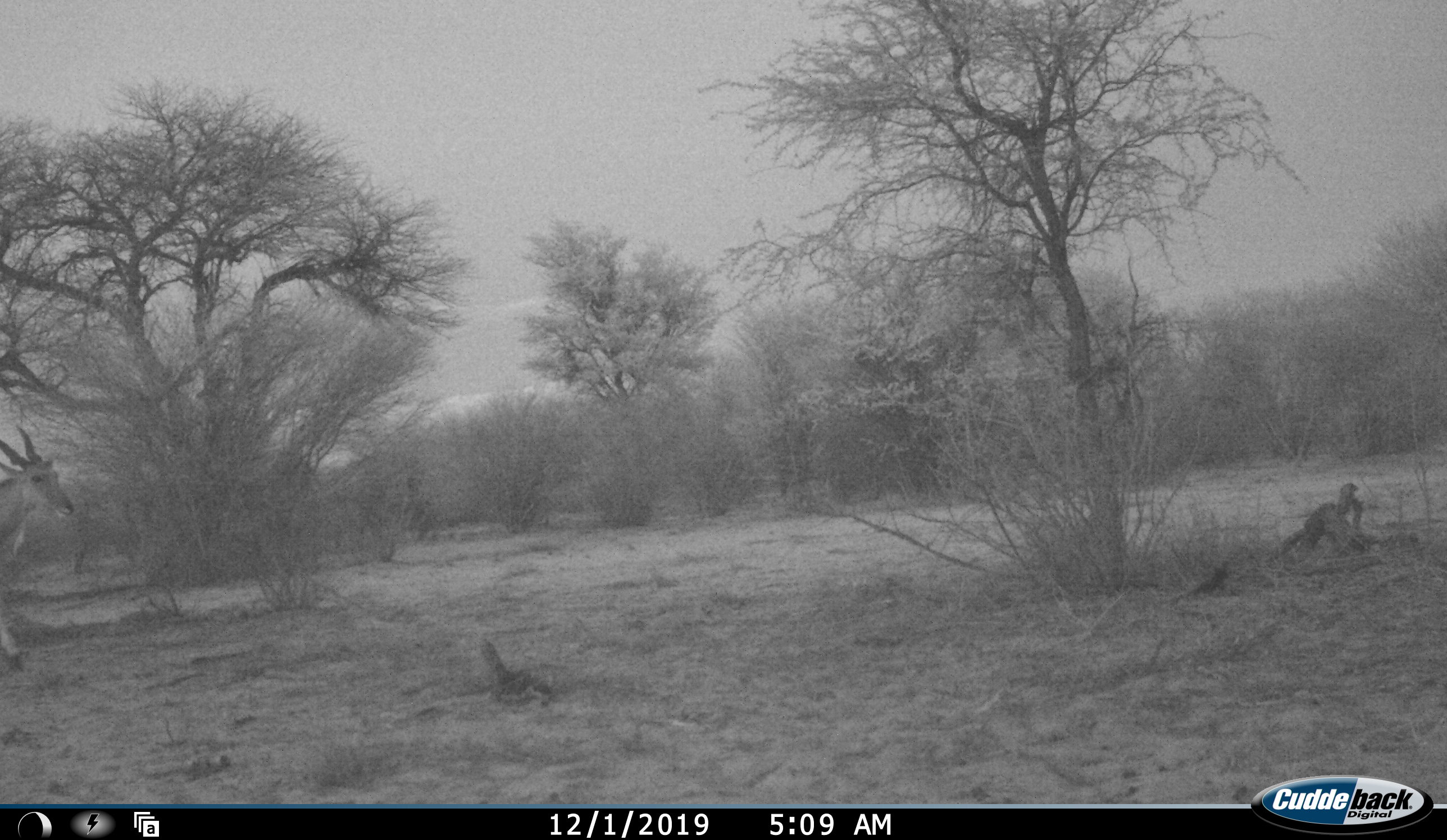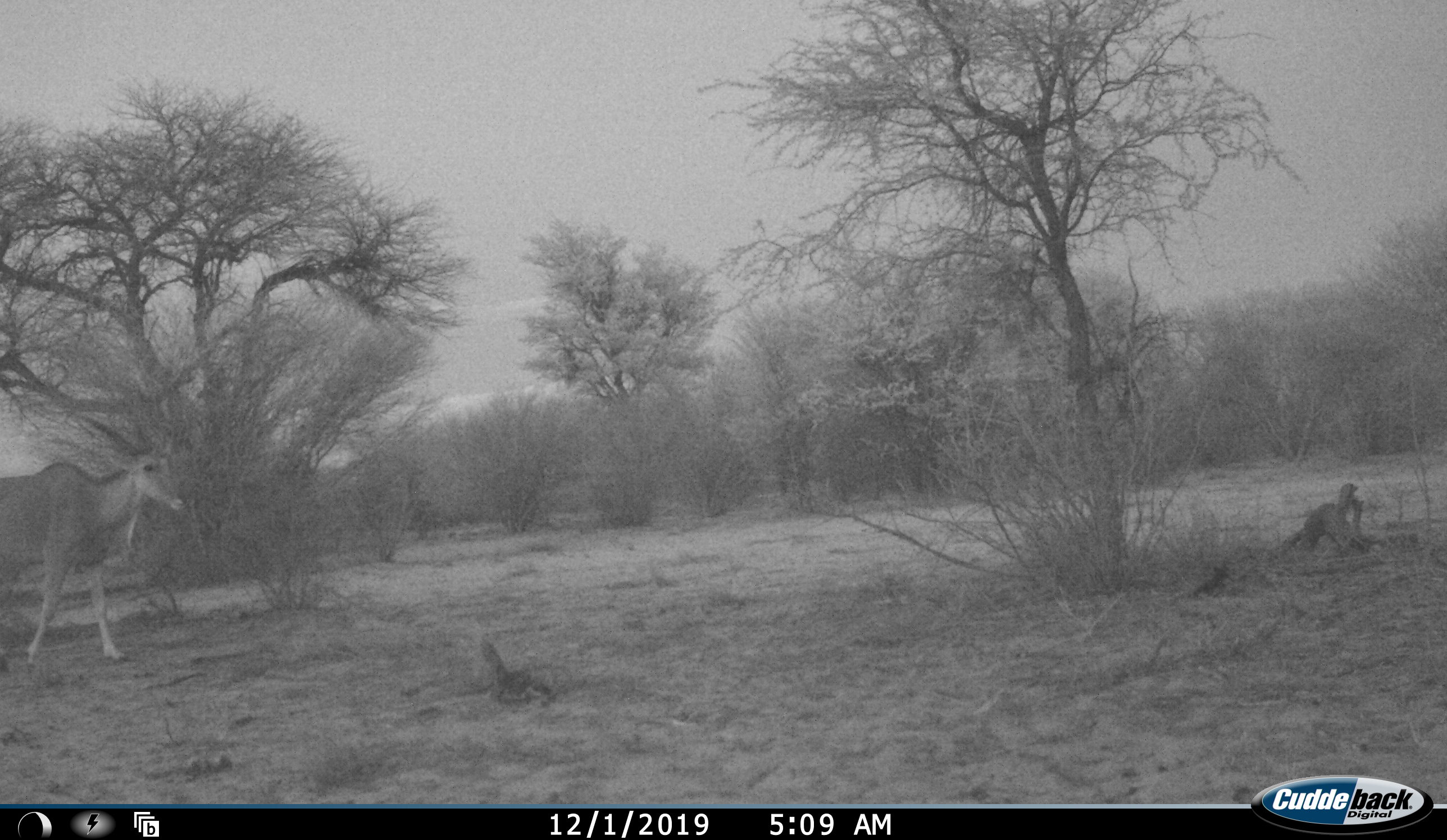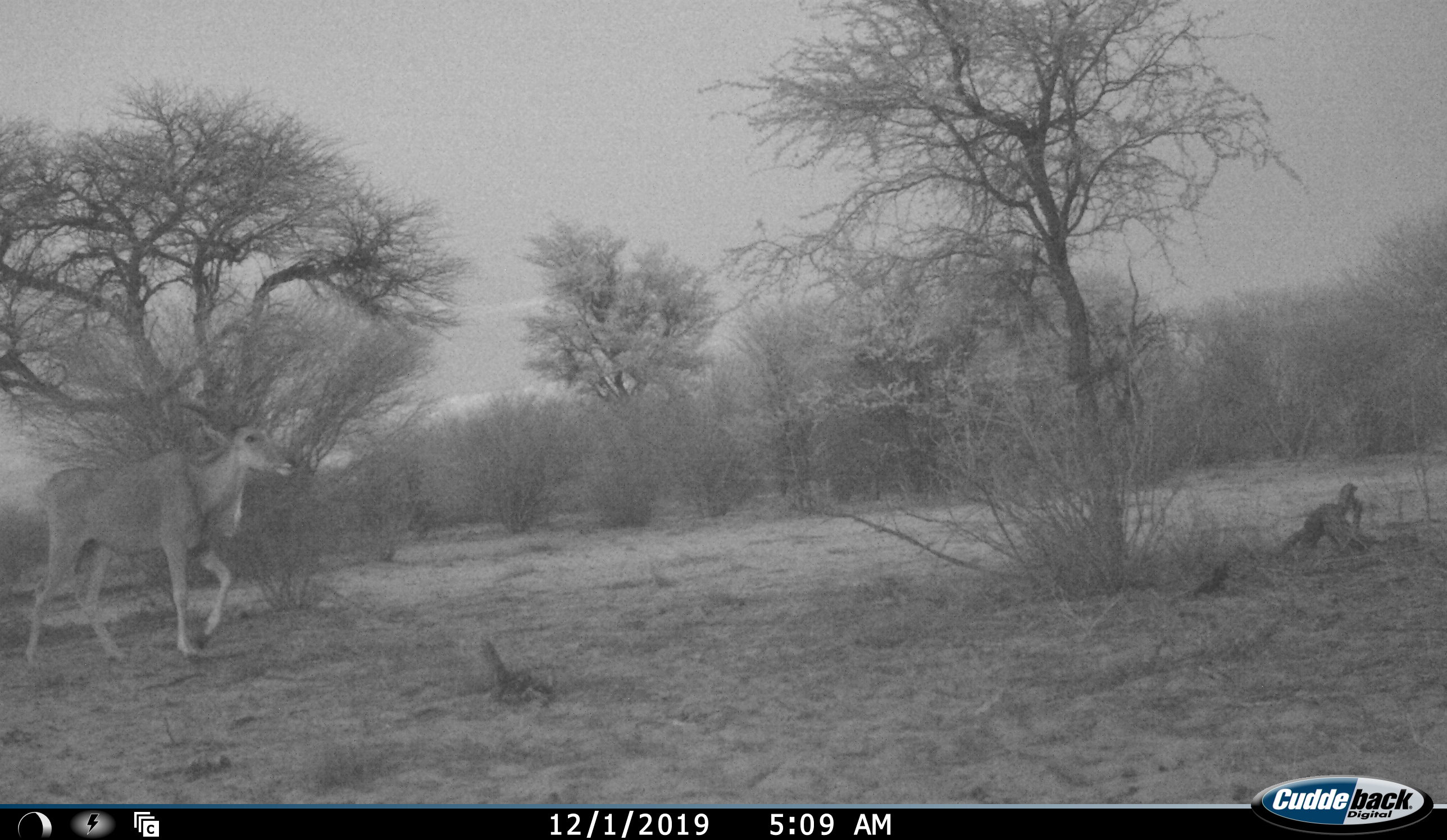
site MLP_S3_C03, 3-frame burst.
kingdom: Animalia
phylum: Chordata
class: Mammalia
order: Artiodactyla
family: Bovidae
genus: Tragelaphus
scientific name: Tragelaphus oryx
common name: eland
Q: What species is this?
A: Eland (Tragelaphus oryx).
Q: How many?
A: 1.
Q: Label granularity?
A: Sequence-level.